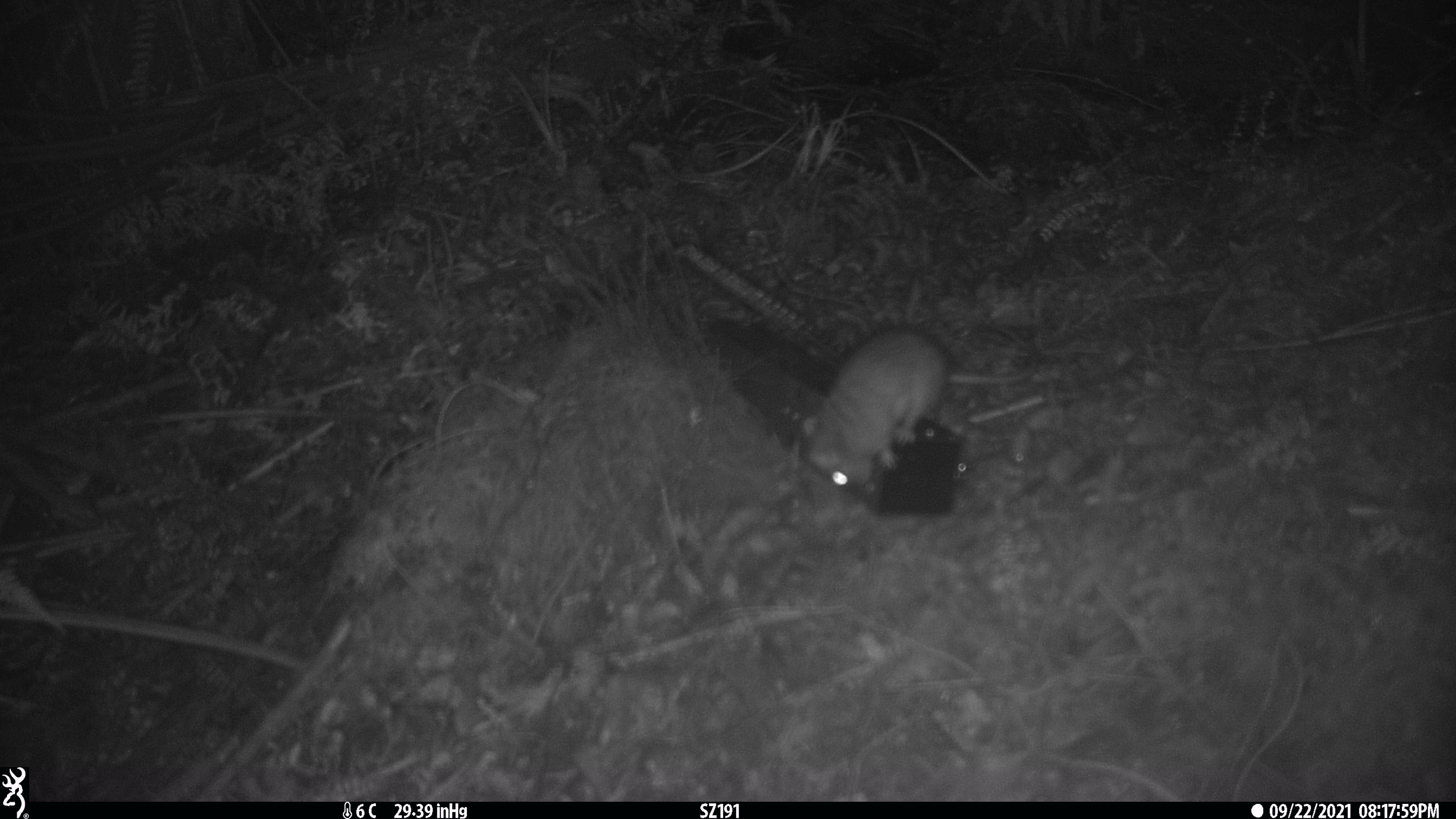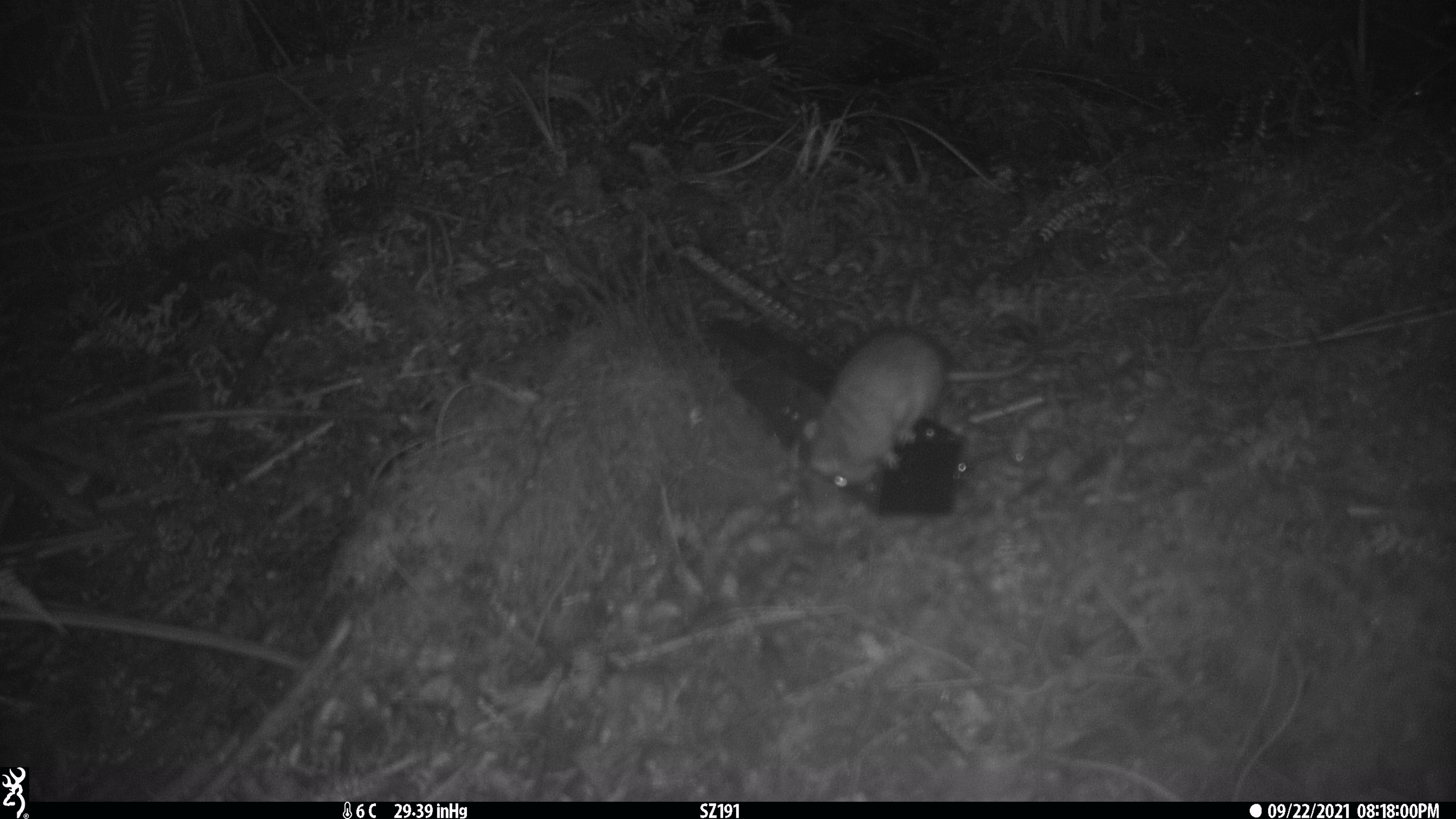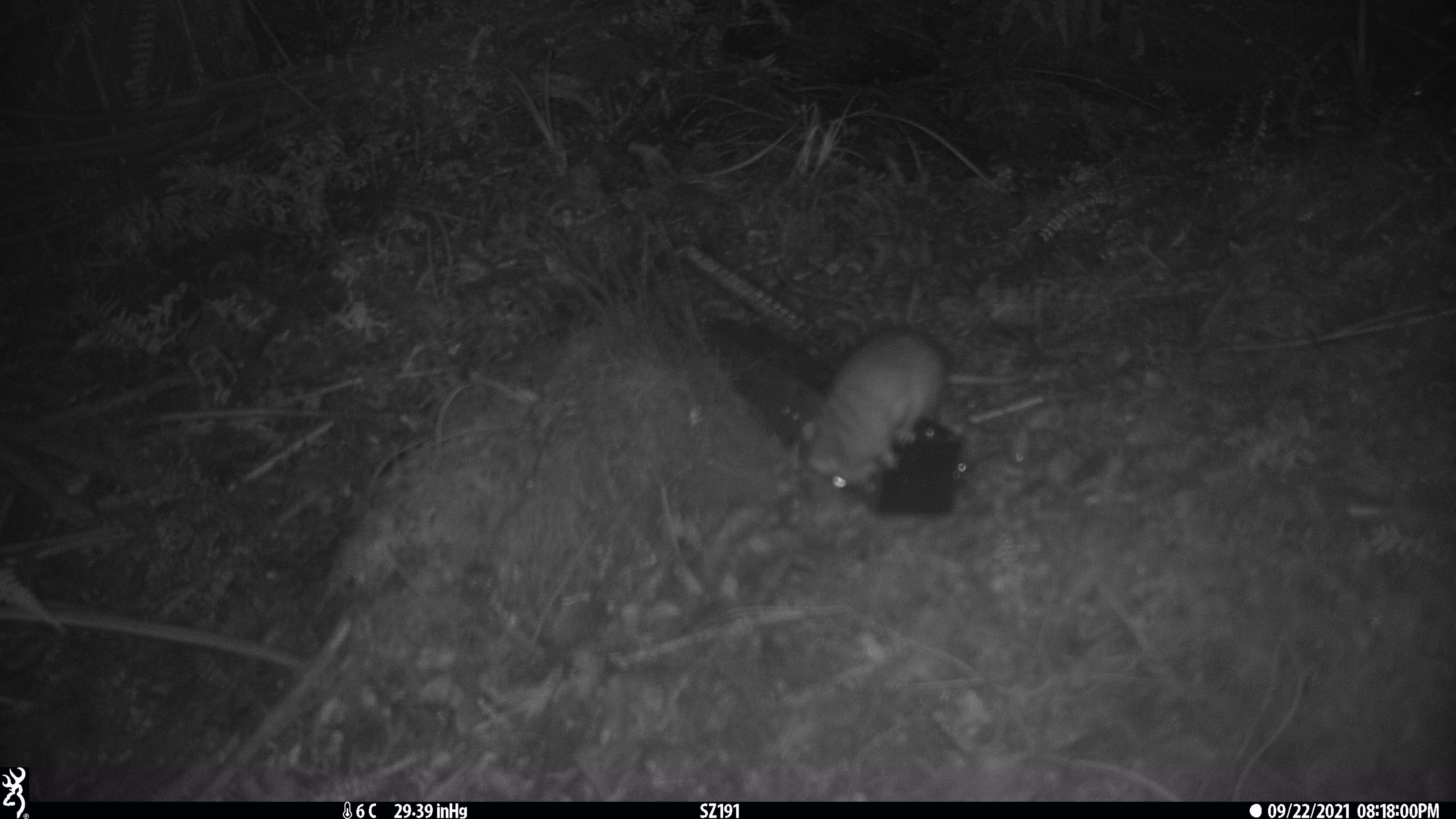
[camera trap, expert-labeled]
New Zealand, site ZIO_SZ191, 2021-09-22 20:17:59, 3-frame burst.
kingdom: Animalia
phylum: Chordata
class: Mammalia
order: Rodentia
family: Muridae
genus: Rattus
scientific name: Rattus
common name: rat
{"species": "rat (Rattus)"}